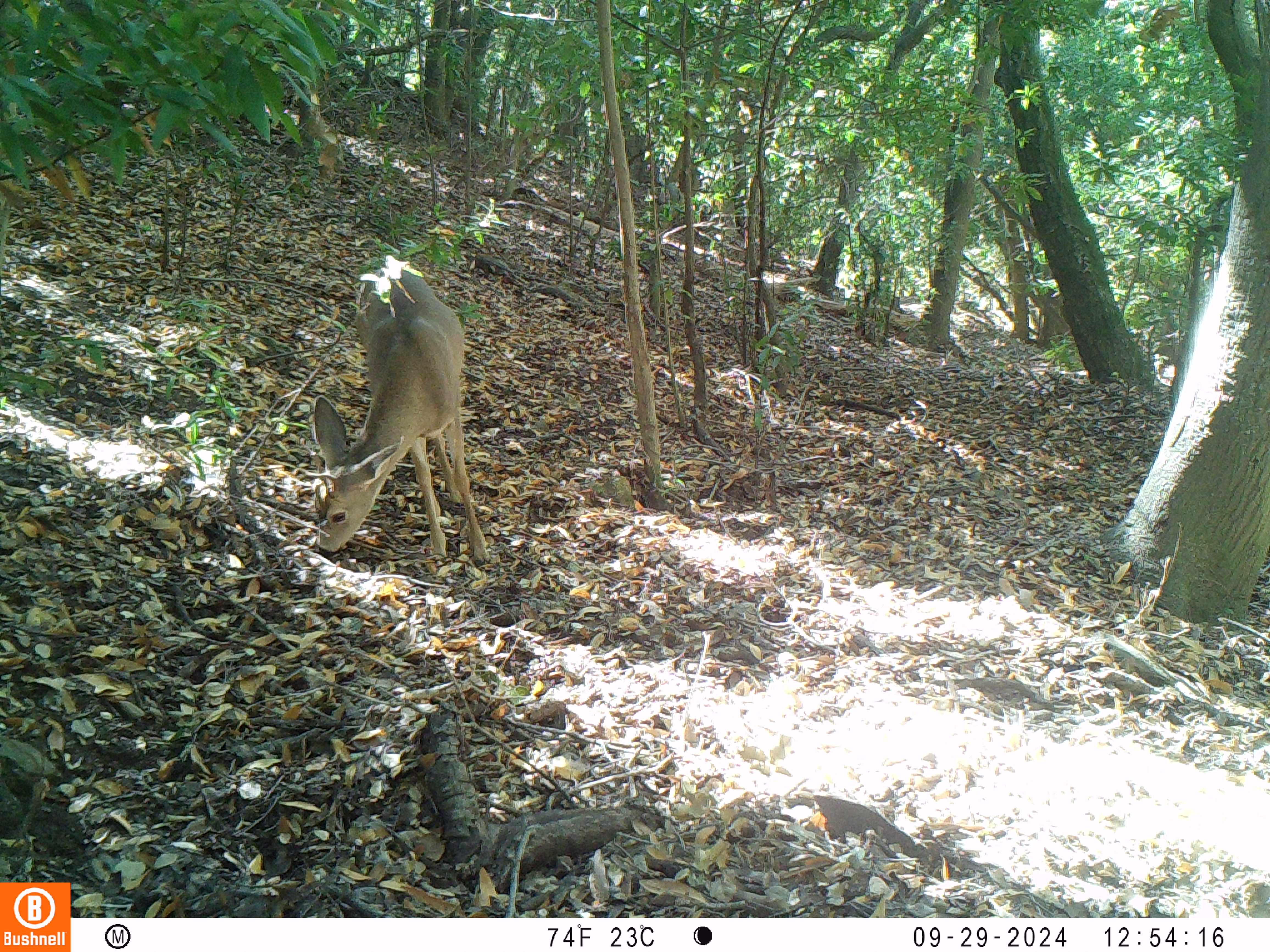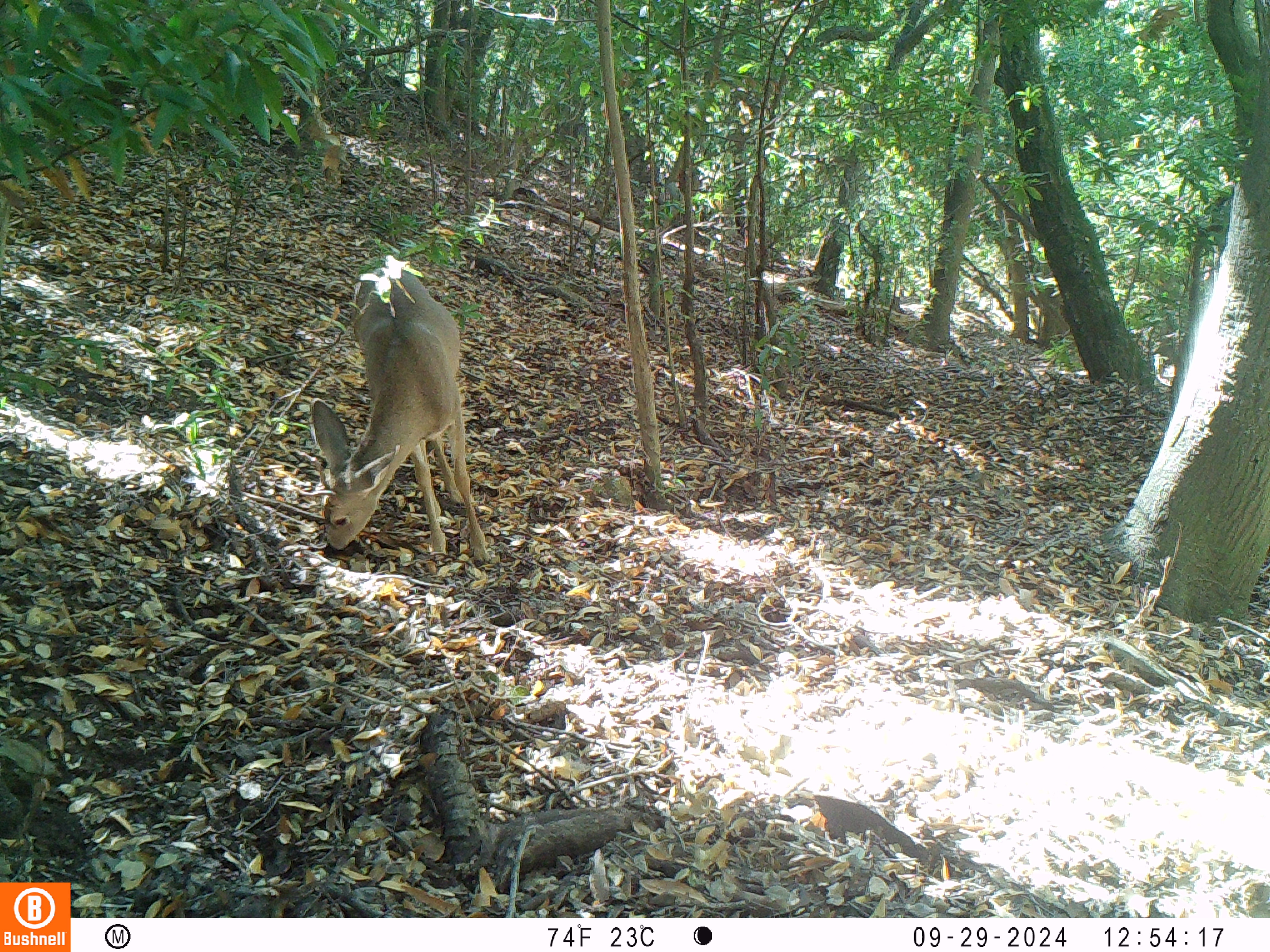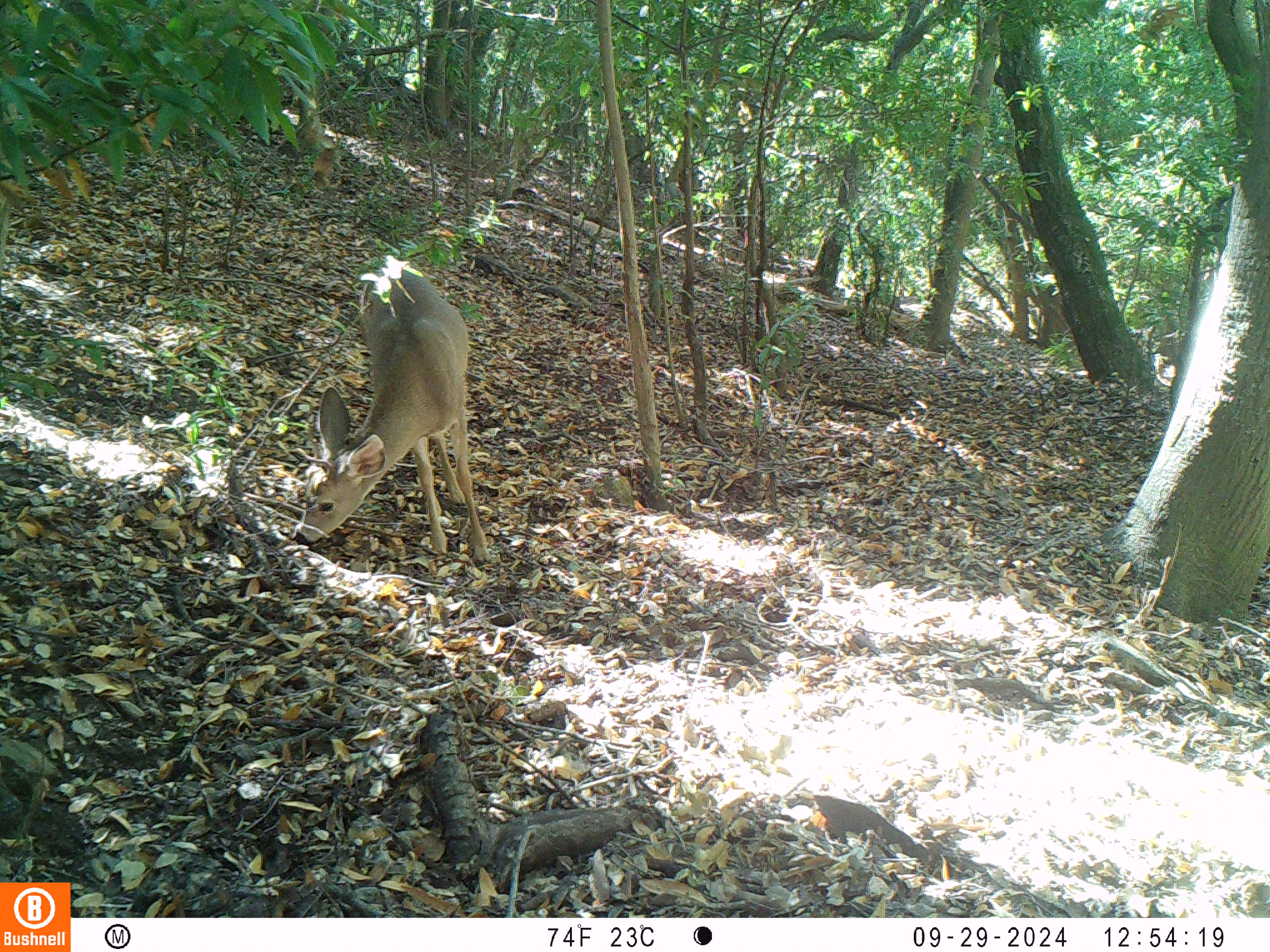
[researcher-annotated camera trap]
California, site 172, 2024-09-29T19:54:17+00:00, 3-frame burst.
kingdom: Animalia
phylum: Chordata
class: Mammalia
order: Artiodactyla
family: Cervidae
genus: Odocoileus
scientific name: Odocoileus hemionus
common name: mule deer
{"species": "mule deer (Odocoileus hemionus)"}